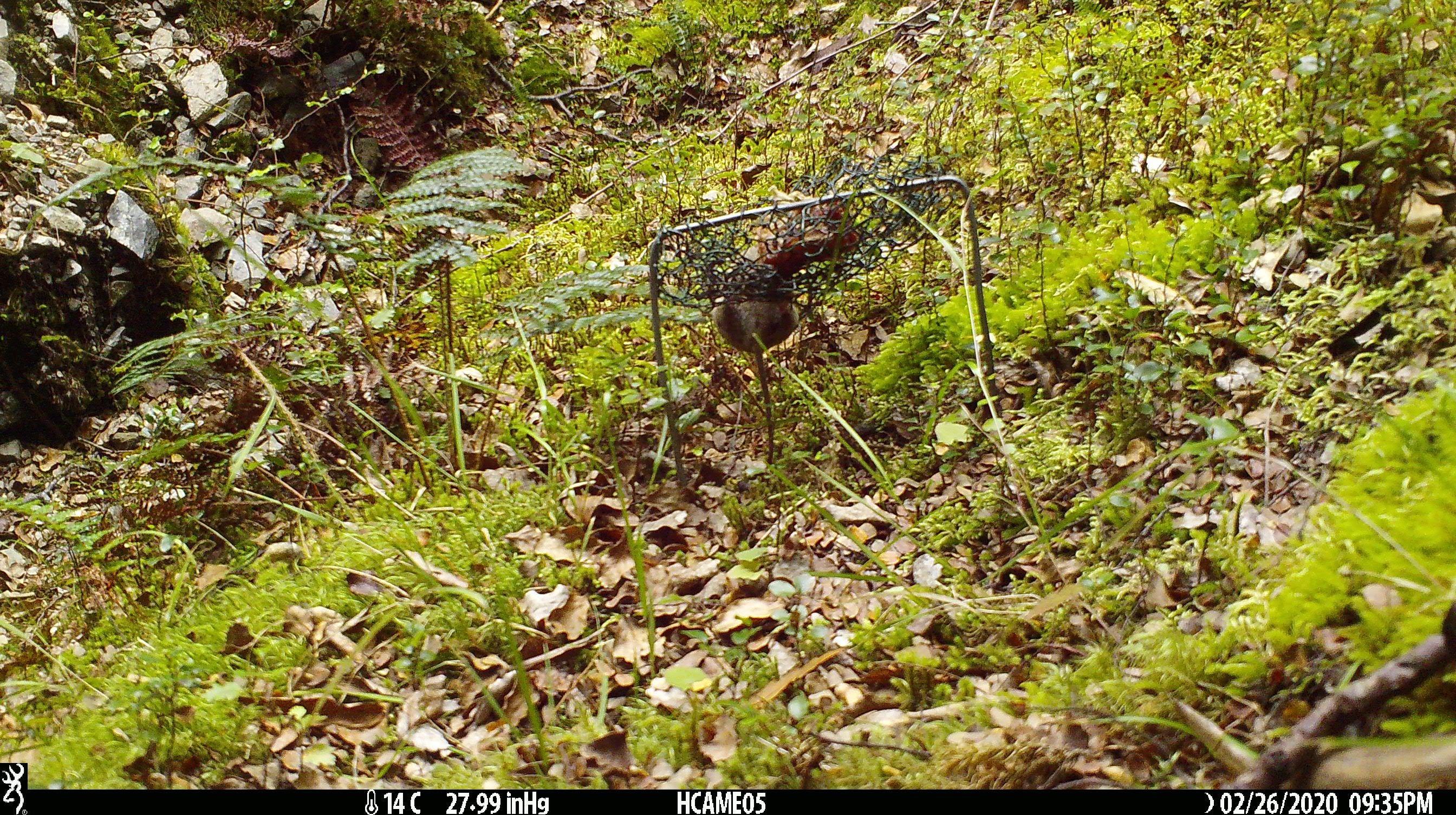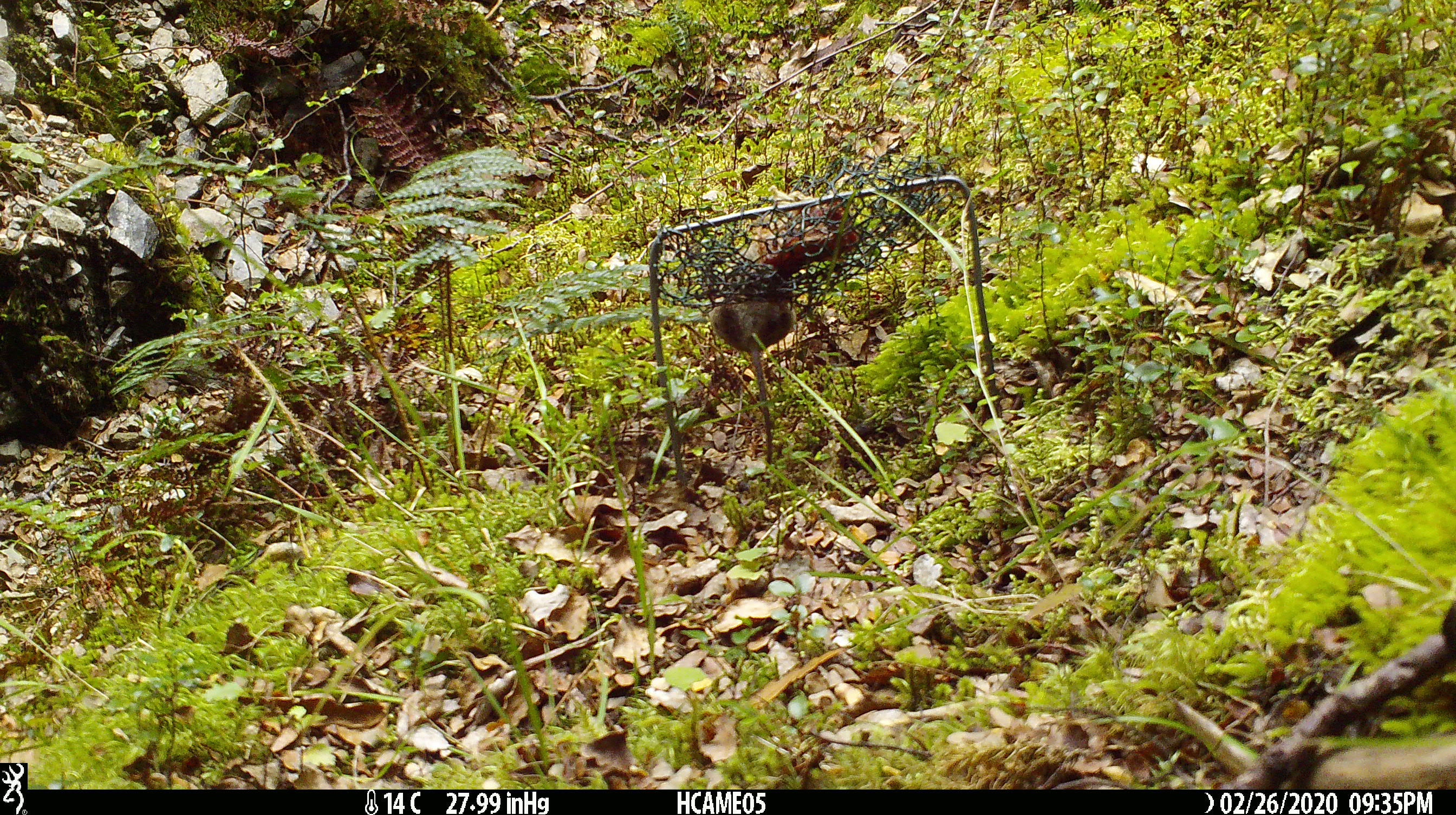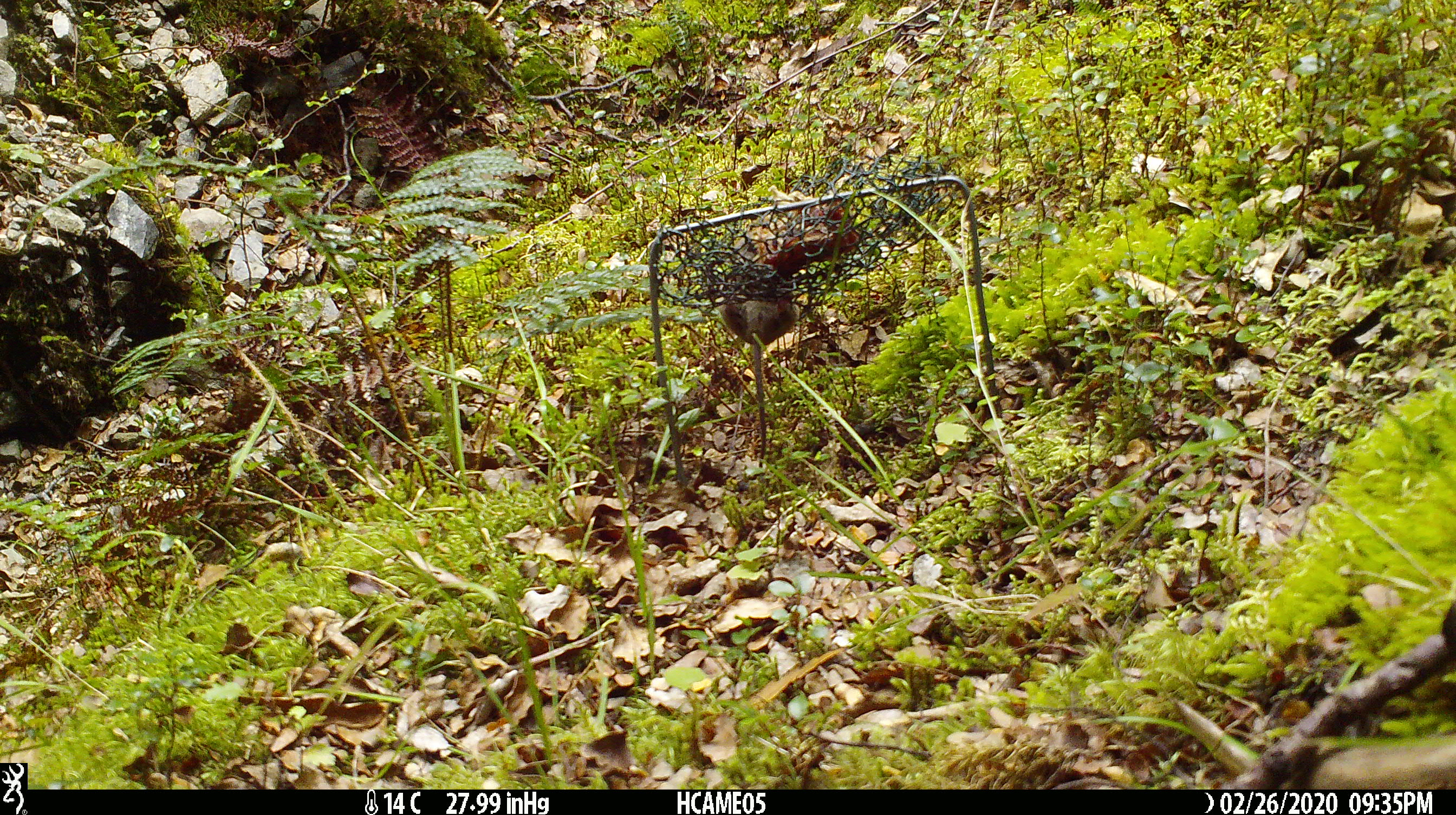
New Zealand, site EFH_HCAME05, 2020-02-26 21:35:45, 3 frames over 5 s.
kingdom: Animalia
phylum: Chordata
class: Mammalia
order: Rodentia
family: Muridae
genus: Mus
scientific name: Mus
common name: mouse